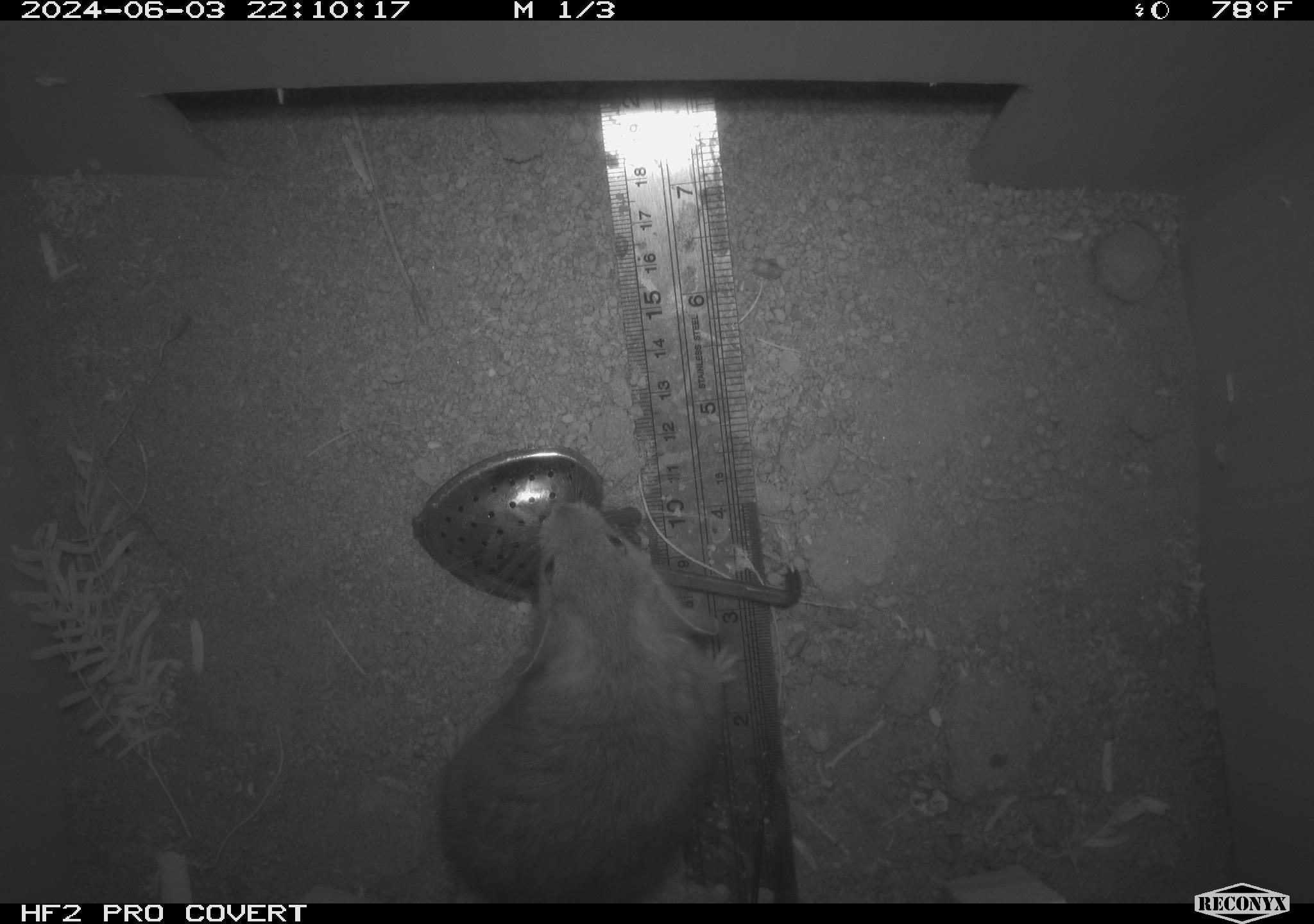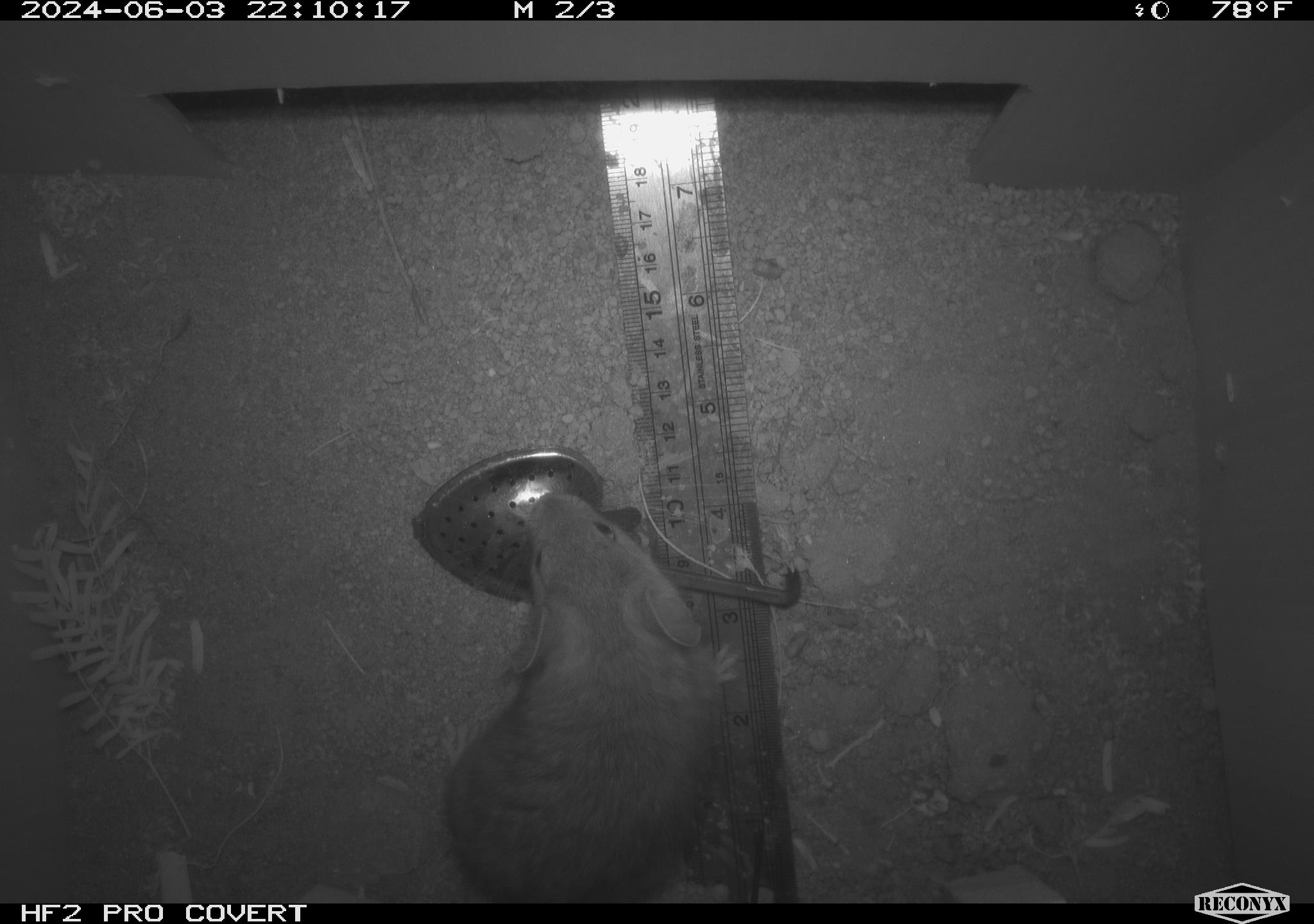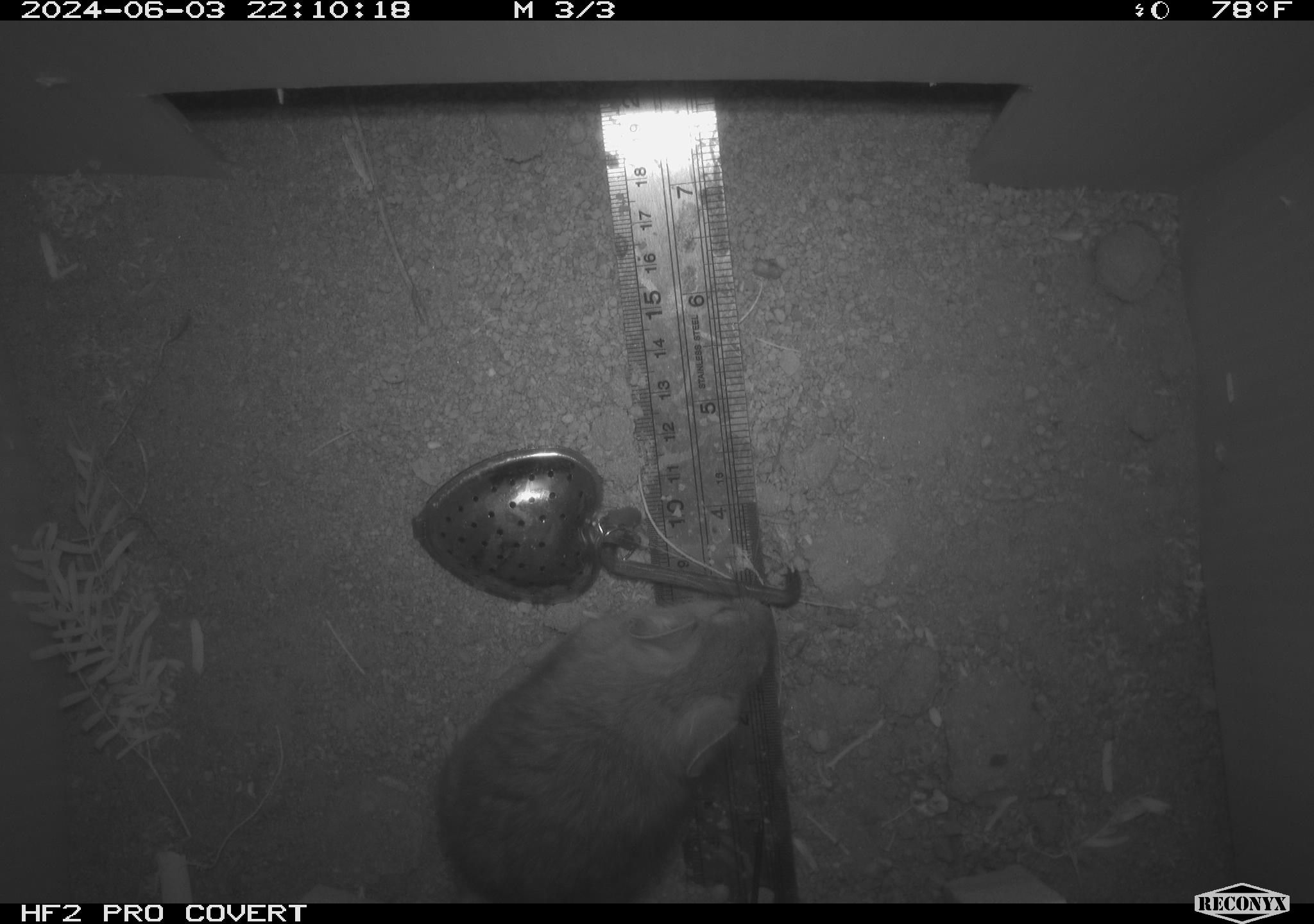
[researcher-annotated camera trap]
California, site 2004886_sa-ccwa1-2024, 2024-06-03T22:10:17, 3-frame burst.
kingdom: Animalia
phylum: Chordata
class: Mammalia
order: Rodentia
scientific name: Rodentia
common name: woodrat or rat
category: woodrat or rat species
Woodrat or rat species (woodrat or rat) (Rodentia).